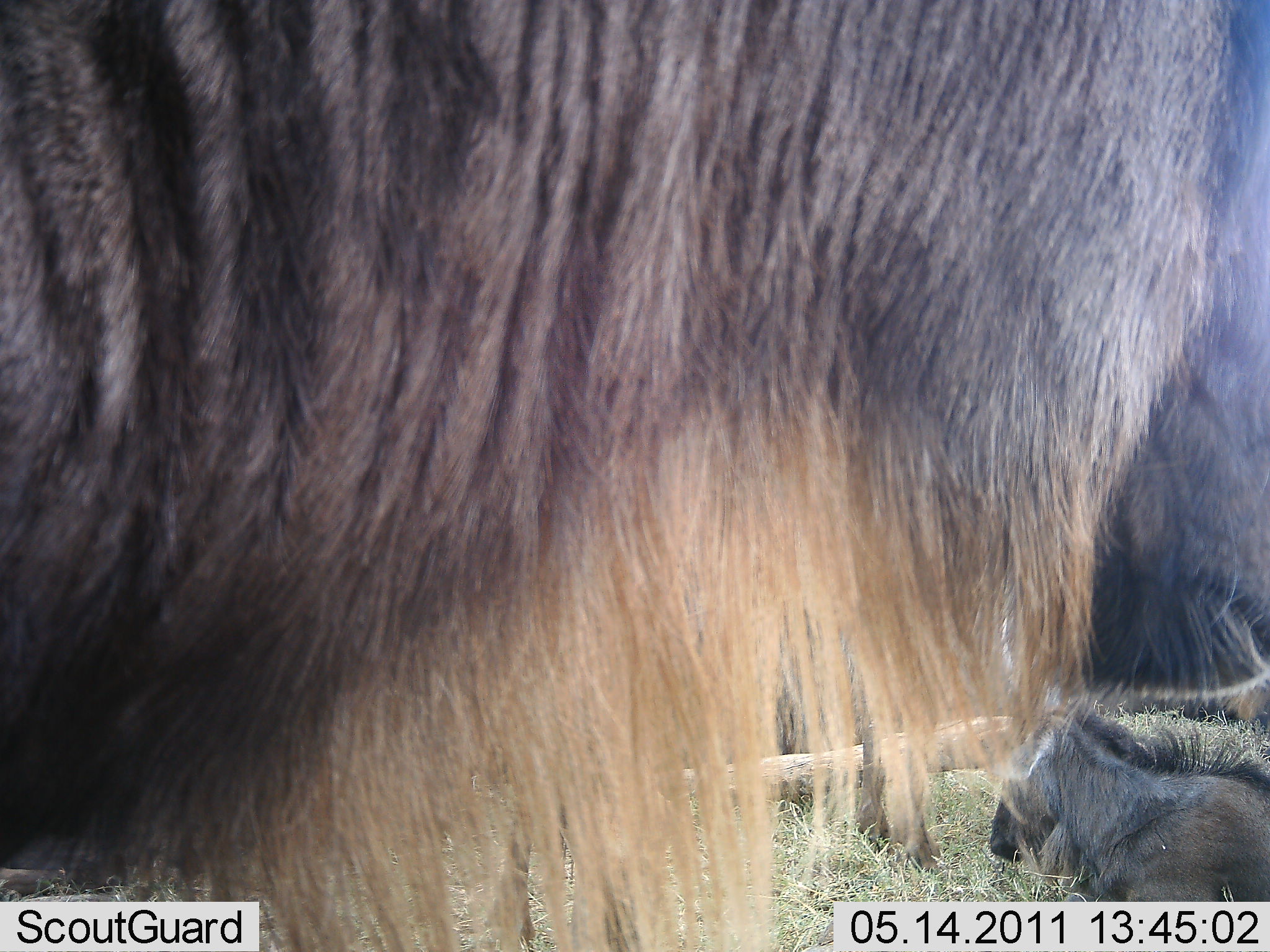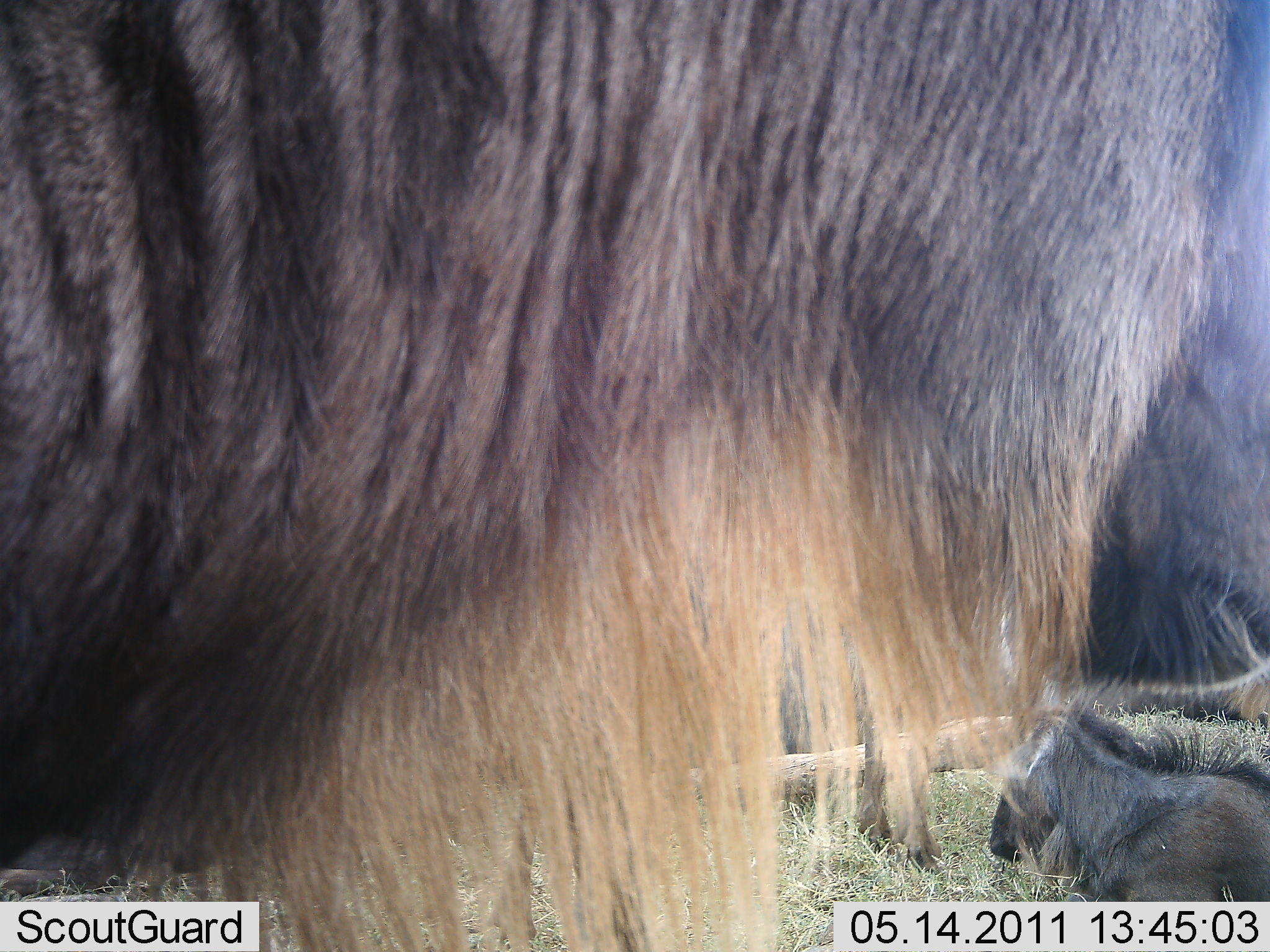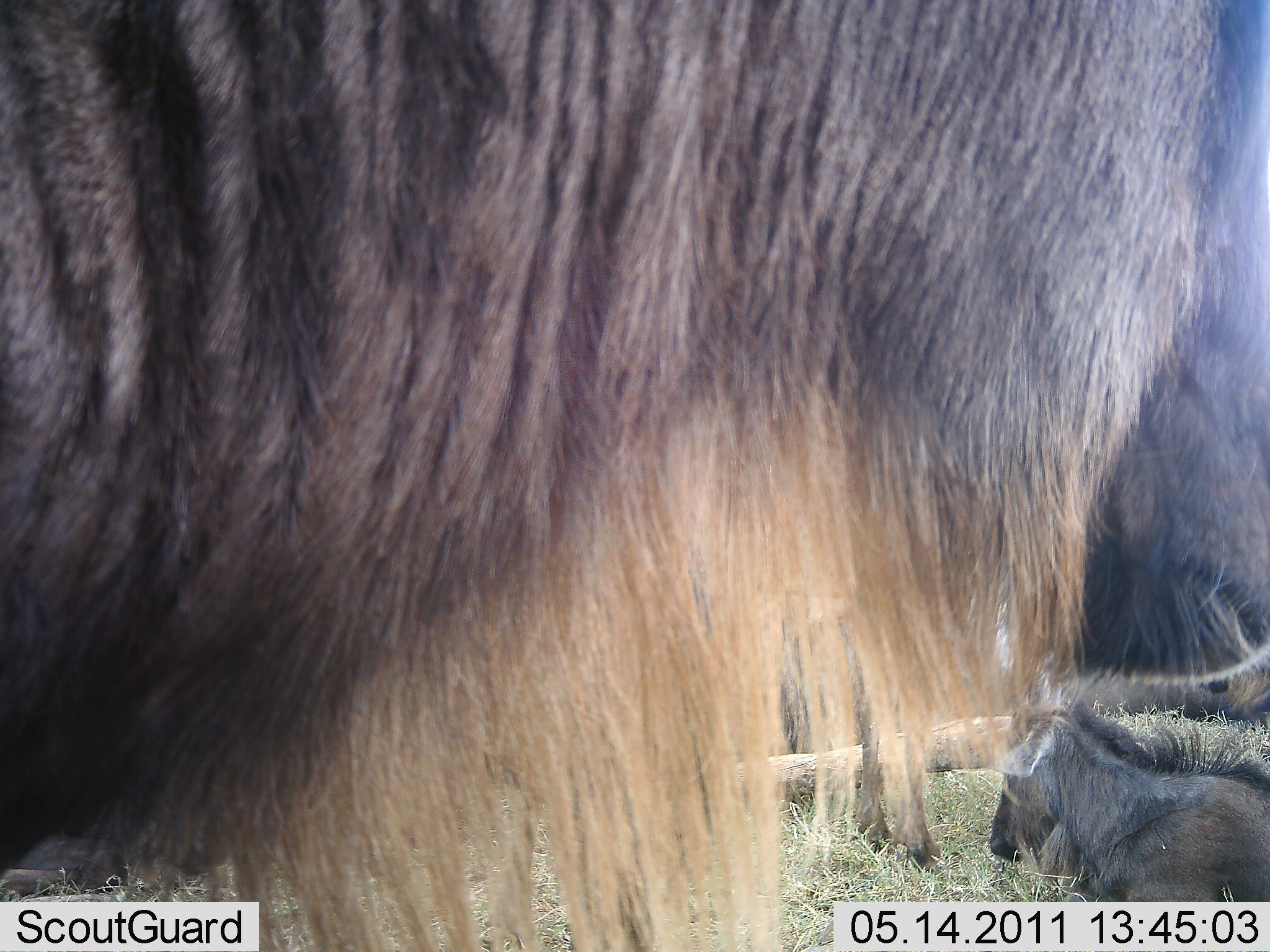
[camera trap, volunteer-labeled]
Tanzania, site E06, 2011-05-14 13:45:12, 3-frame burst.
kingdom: Animalia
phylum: Chordata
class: Mammalia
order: Artiodactyla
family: Bovidae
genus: Connochaetes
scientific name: Connochaetes taurinus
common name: blue wildebeest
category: wildebeest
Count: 2.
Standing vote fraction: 70%.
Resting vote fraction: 80%.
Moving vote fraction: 0%.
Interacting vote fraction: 0%.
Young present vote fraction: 10%.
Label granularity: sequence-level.